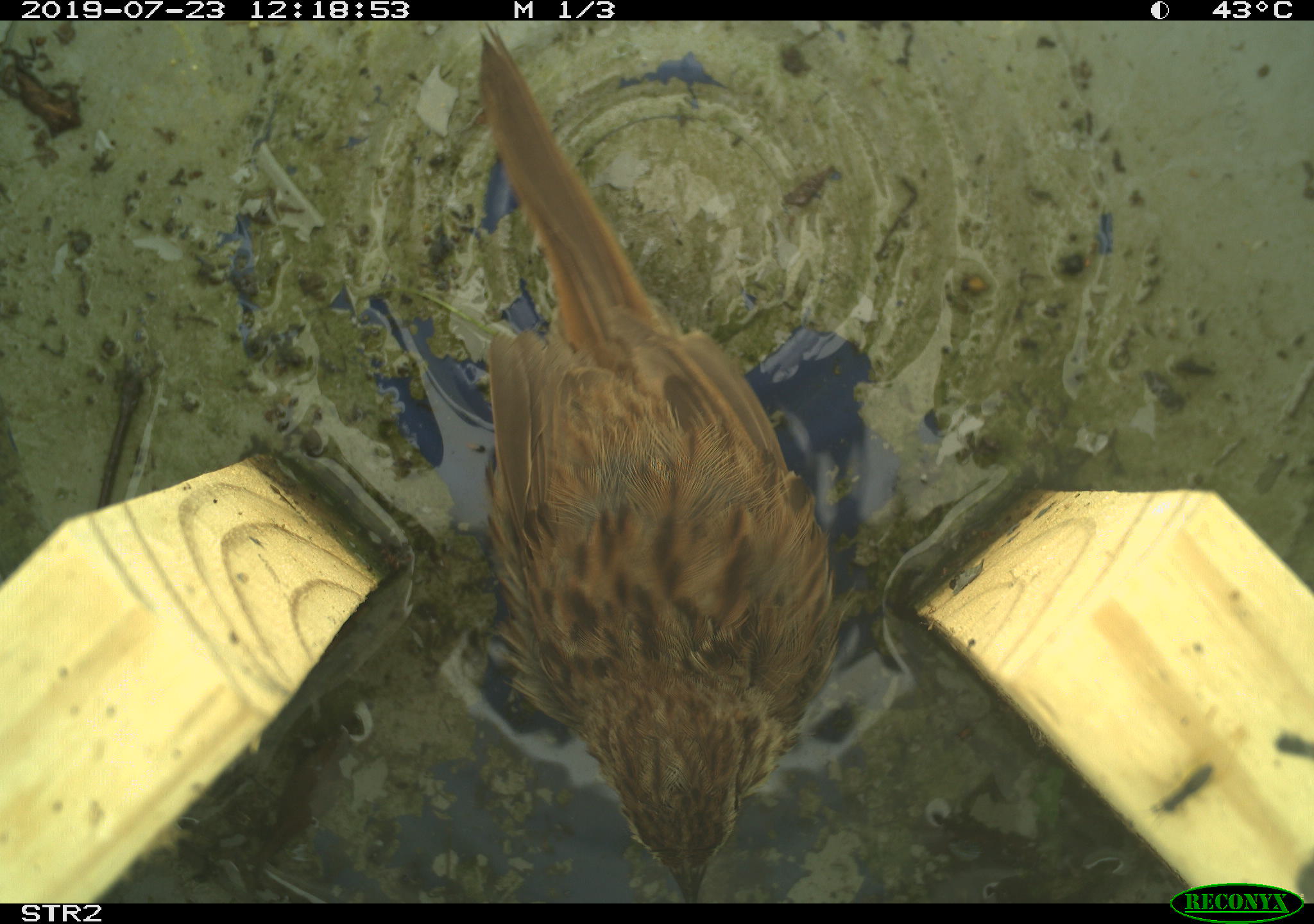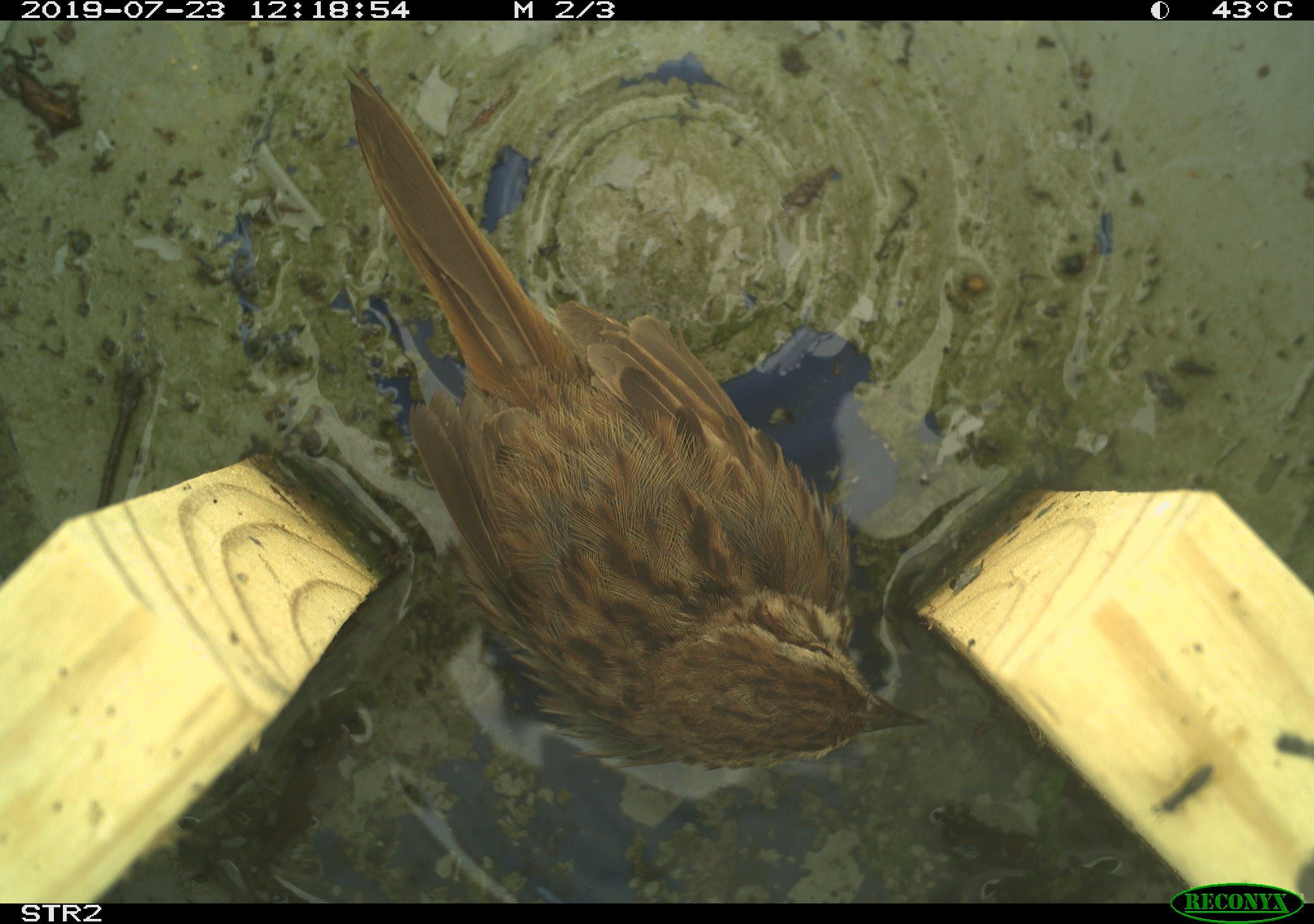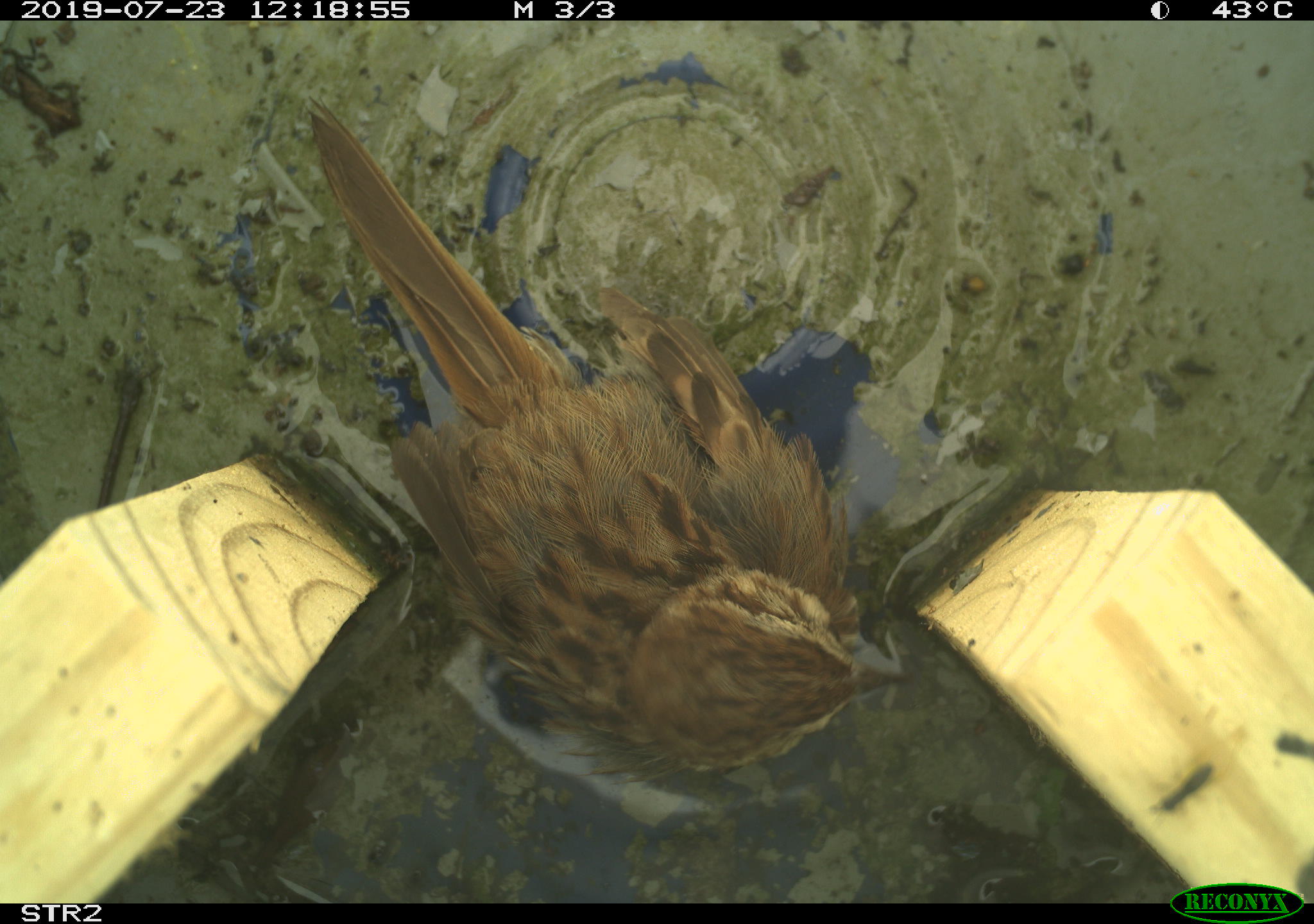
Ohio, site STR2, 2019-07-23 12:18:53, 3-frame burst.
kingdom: Animalia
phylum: Chordata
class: Aves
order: Passeriformes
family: Passerellidae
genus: Melospiza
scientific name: Melospiza melodia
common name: song sparrow